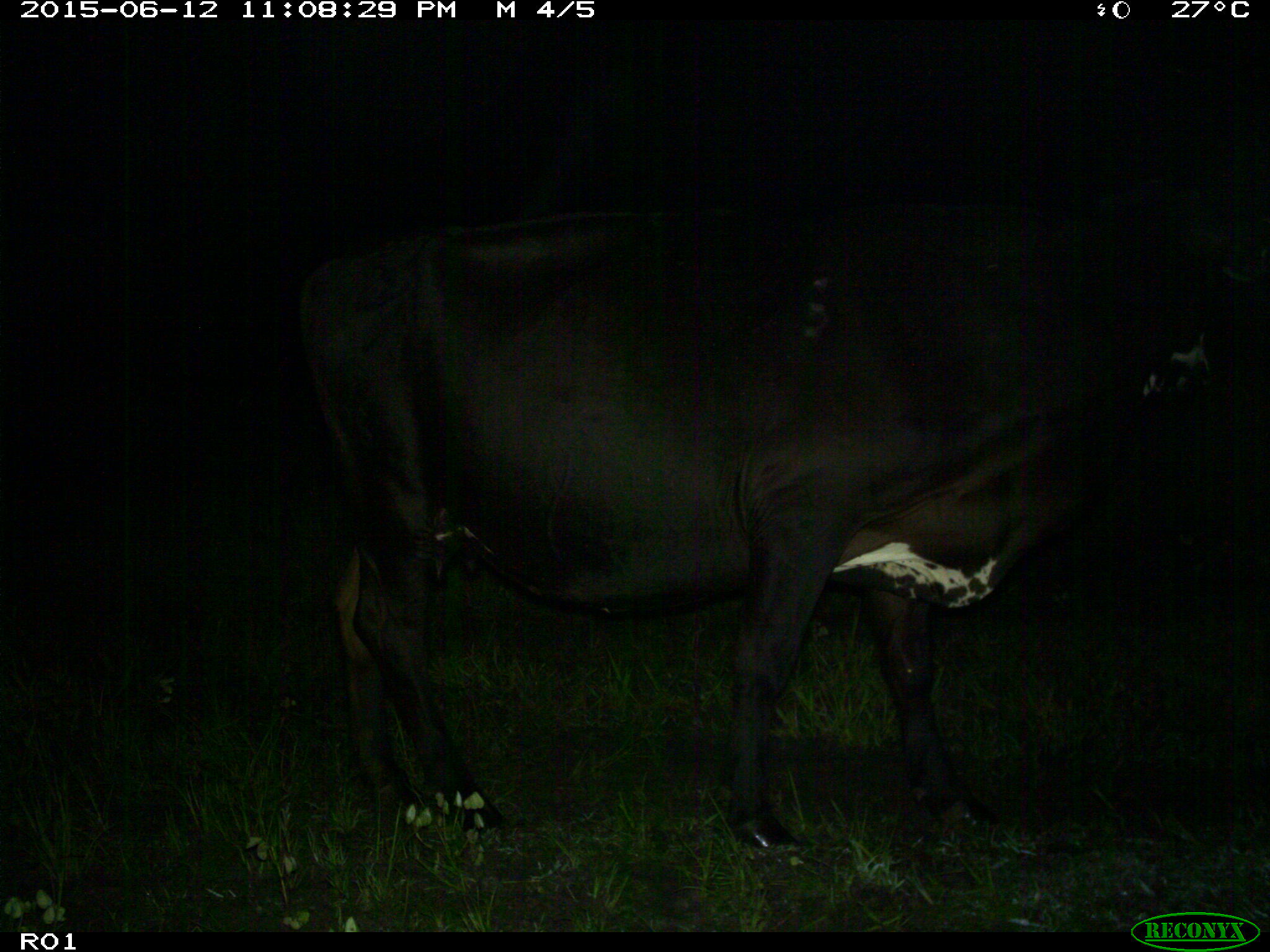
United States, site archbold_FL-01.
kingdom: Animalia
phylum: Chordata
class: Mammalia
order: Artiodactyla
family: Bovidae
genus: Bos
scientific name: Bos taurus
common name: domestic cow